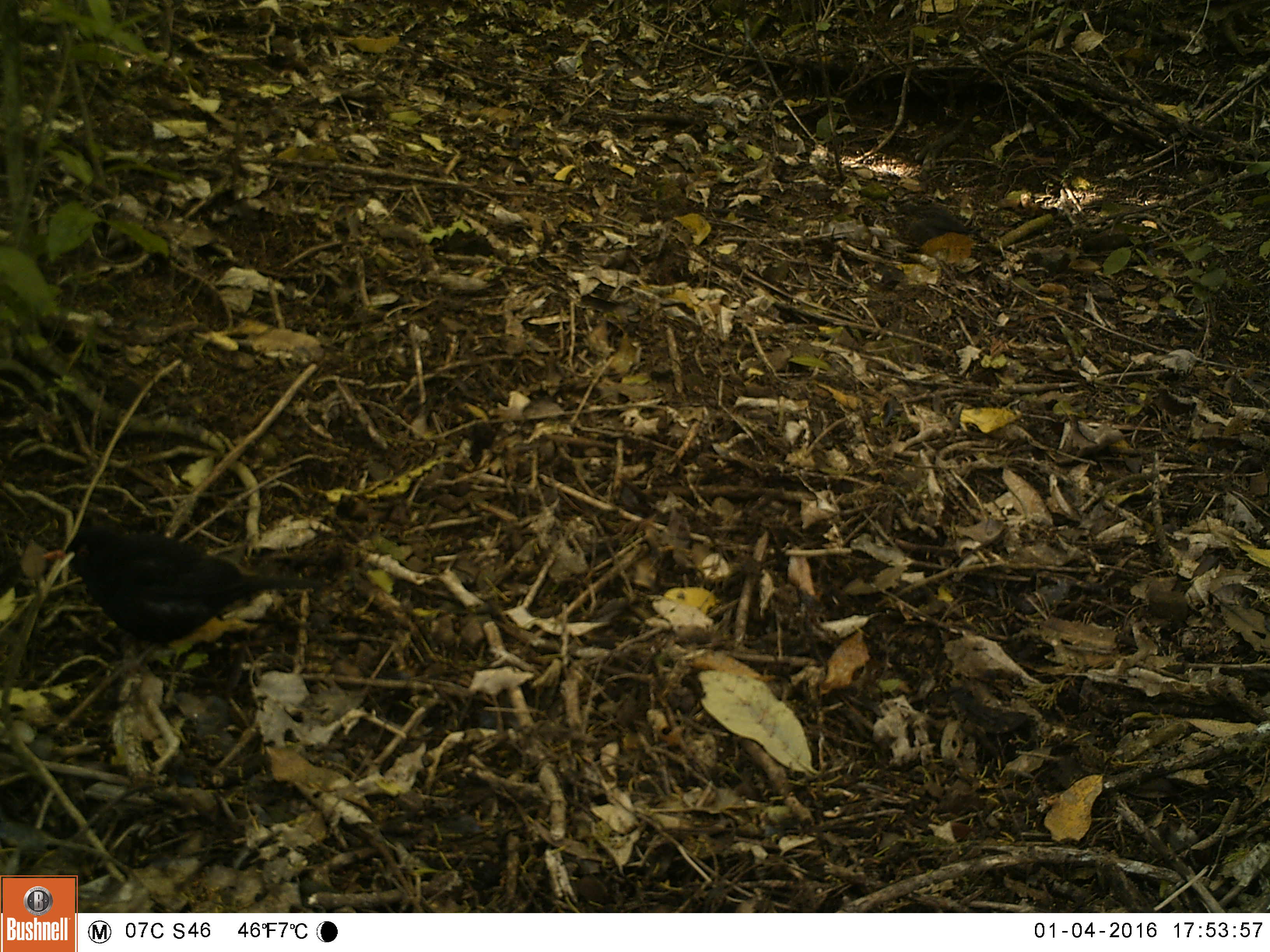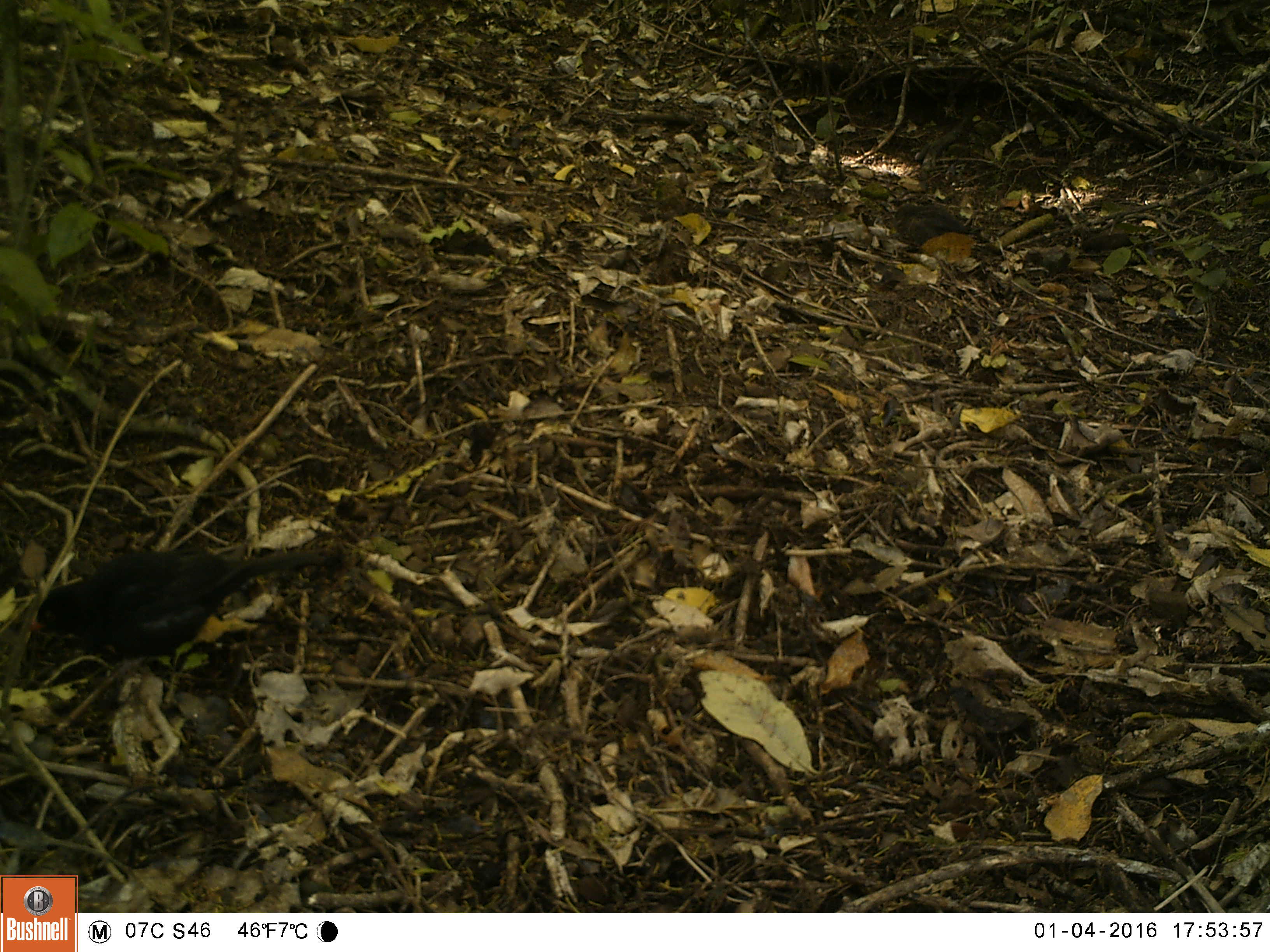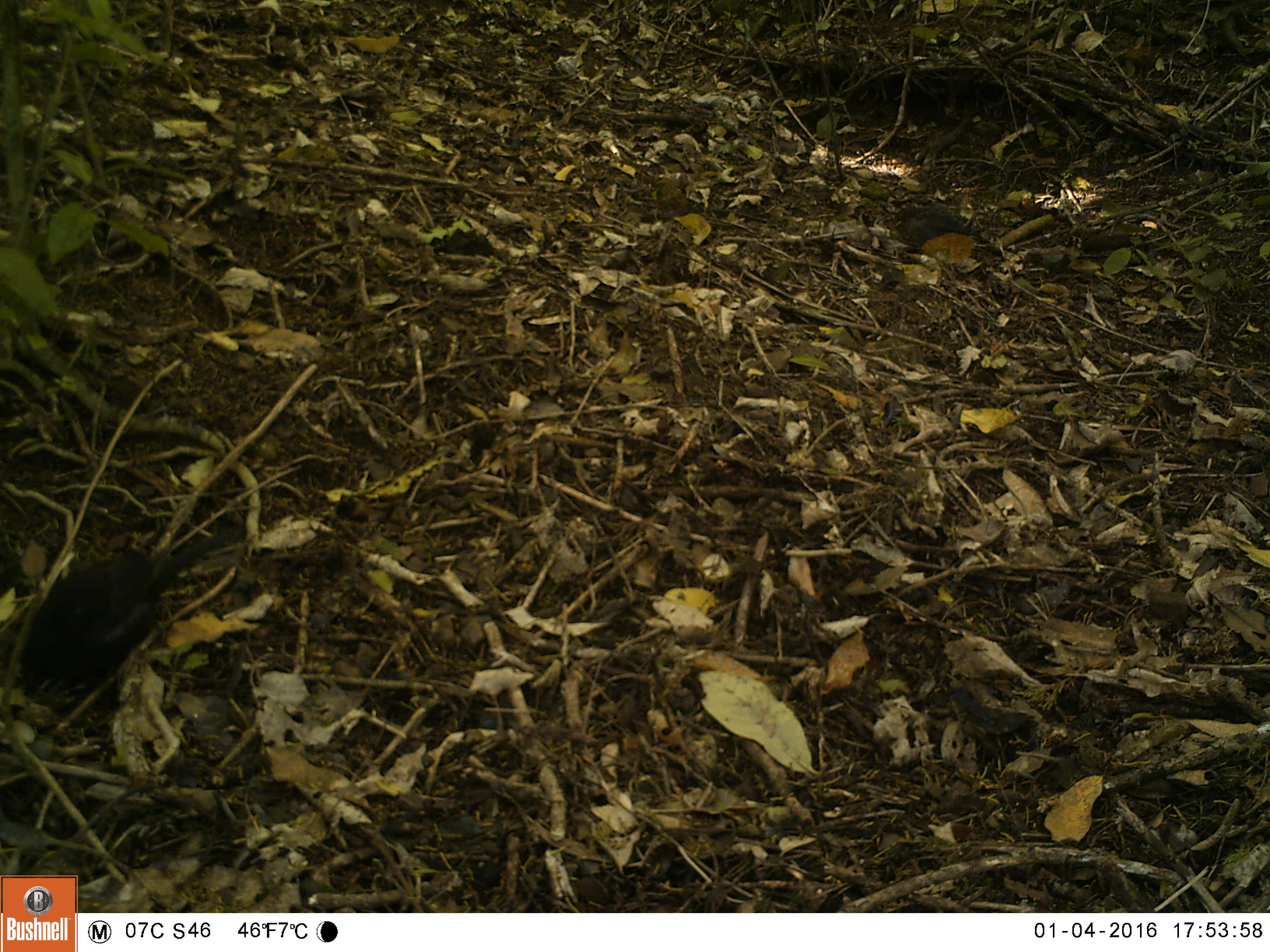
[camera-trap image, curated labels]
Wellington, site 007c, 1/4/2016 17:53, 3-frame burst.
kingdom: Animalia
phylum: Chordata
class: Aves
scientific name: Aves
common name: bird